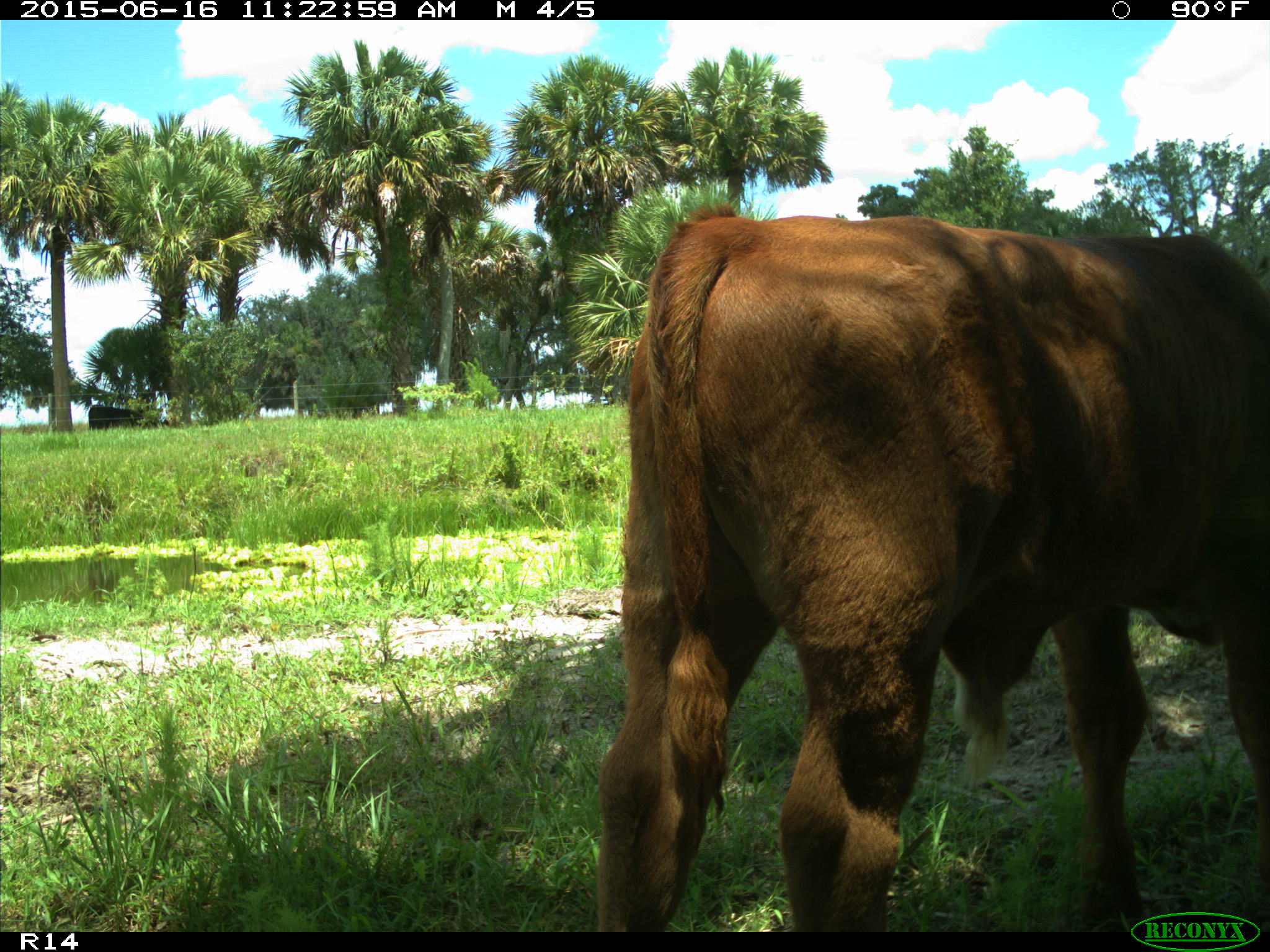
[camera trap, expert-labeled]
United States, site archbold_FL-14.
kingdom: Animalia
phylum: Chordata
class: Mammalia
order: Artiodactyla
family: Bovidae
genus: Bos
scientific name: Bos taurus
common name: domestic cow